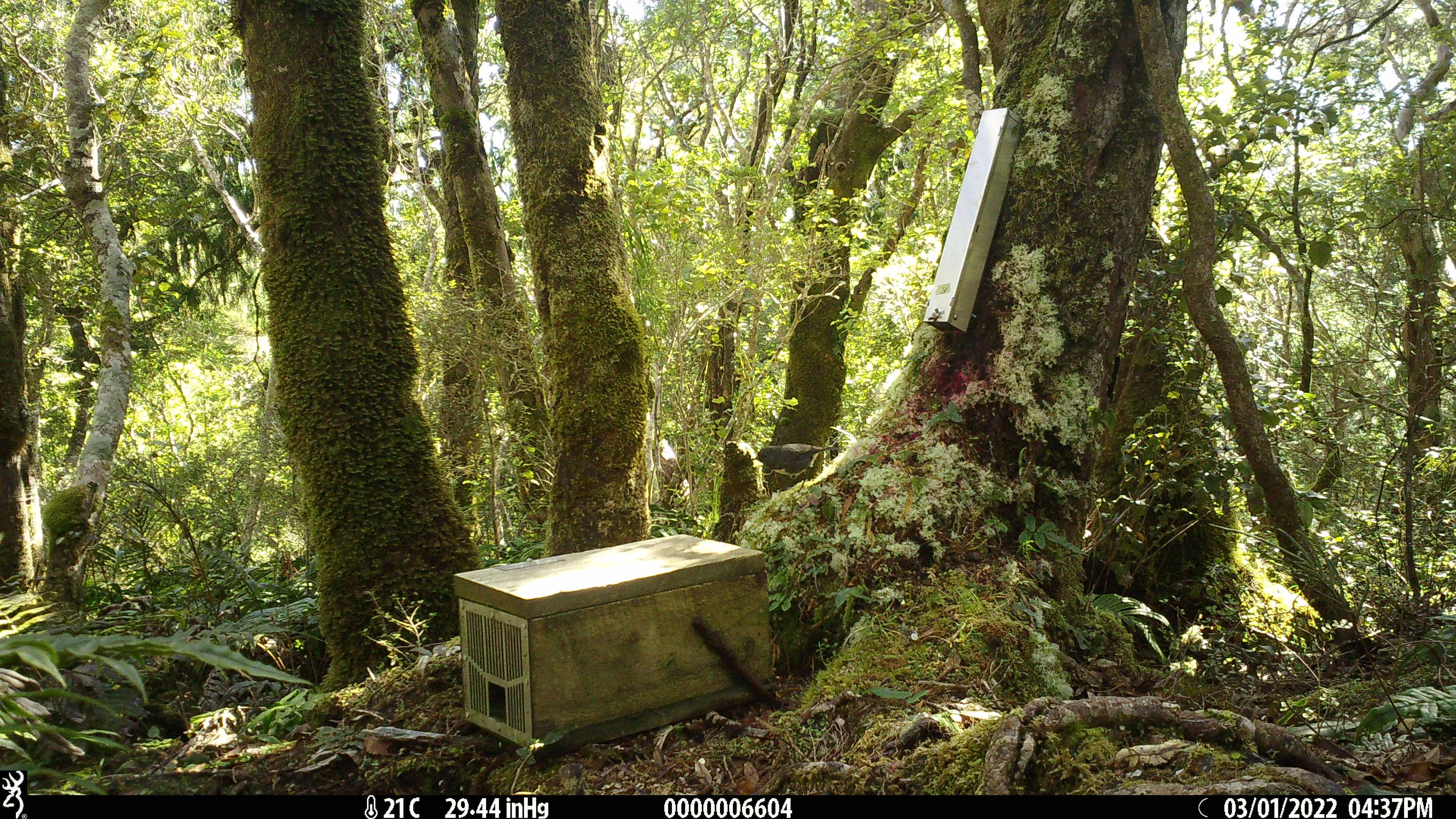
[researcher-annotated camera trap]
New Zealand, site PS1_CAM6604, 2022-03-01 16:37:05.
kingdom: Animalia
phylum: Chordata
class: Aves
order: Passeriformes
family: Petroicidae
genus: Petroica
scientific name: Petroica australis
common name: new zealand robin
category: robin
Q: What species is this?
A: Robin (new zealand robin) (Petroica australis).